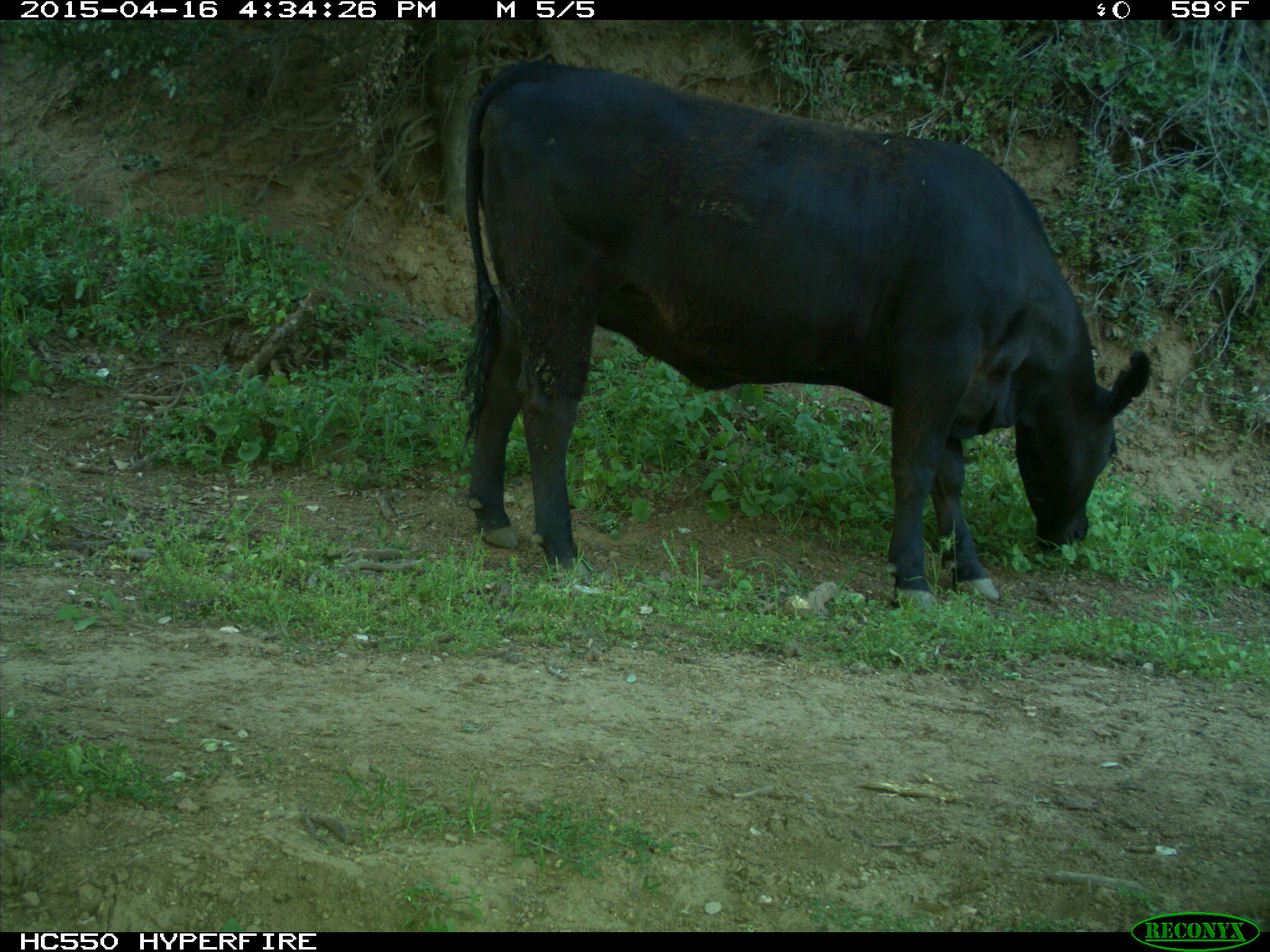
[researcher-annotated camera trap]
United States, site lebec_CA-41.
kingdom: Animalia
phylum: Chordata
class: Mammalia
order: Artiodactyla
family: Bovidae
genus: Bos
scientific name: Bos taurus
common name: domestic cow